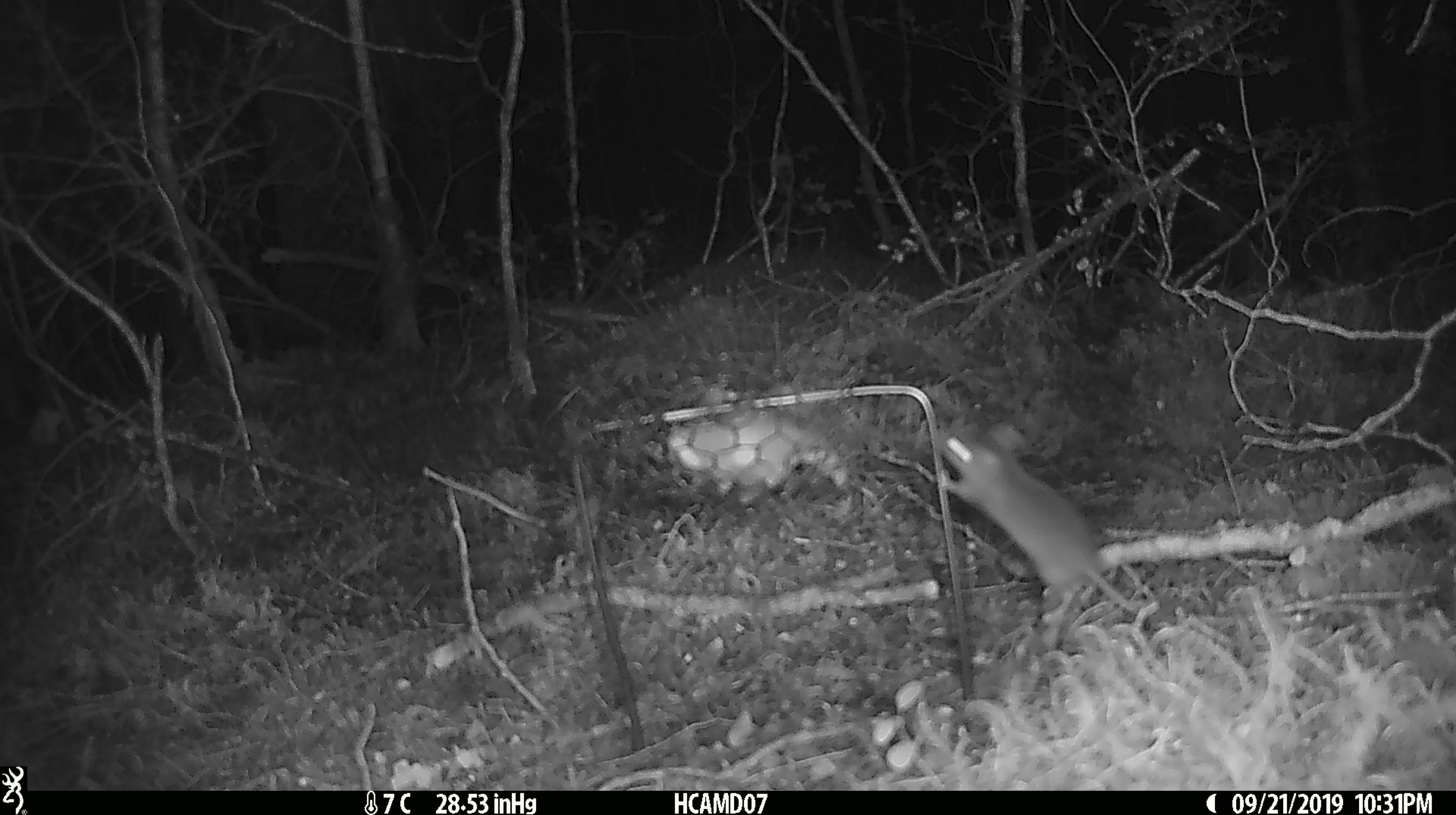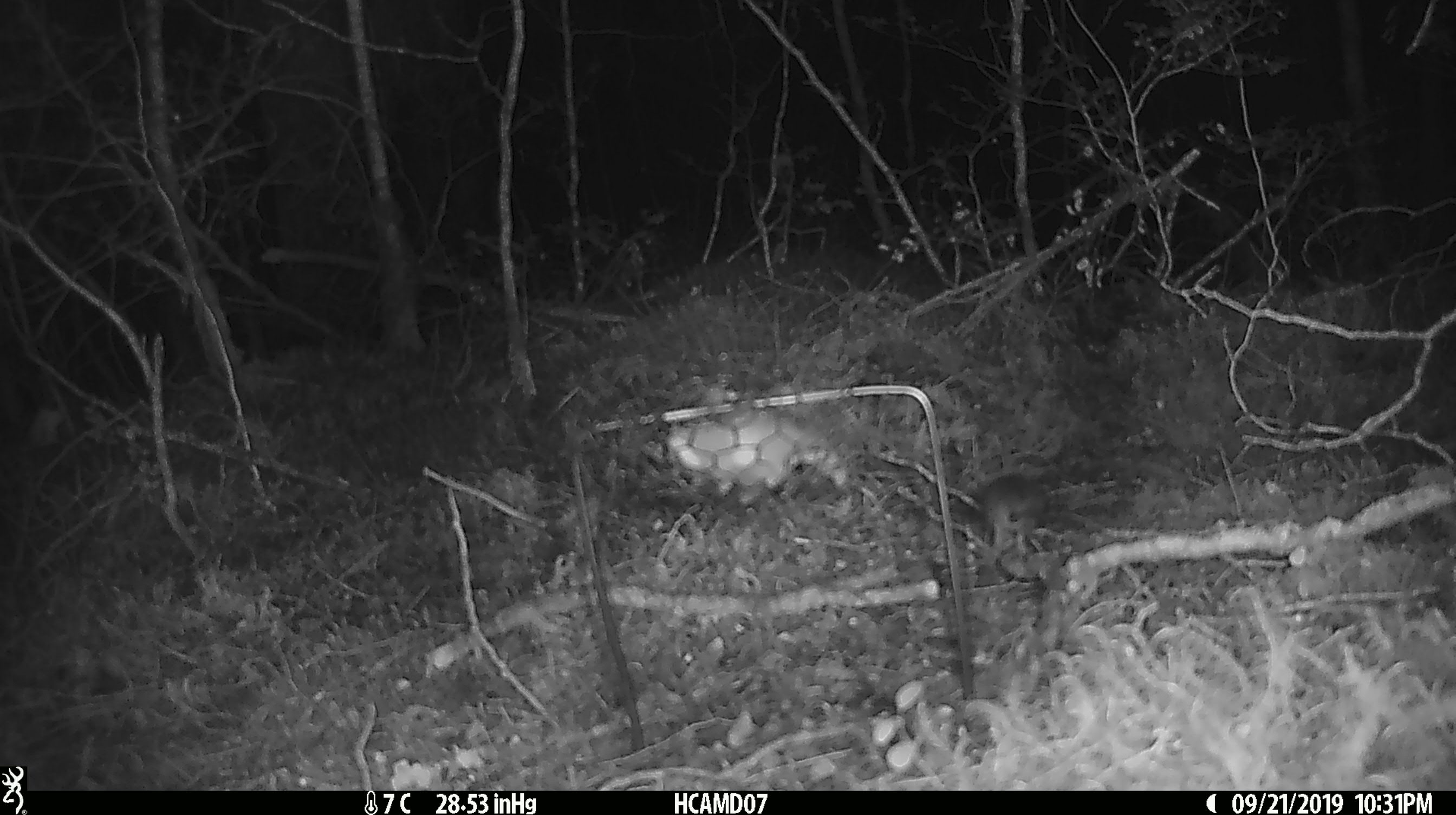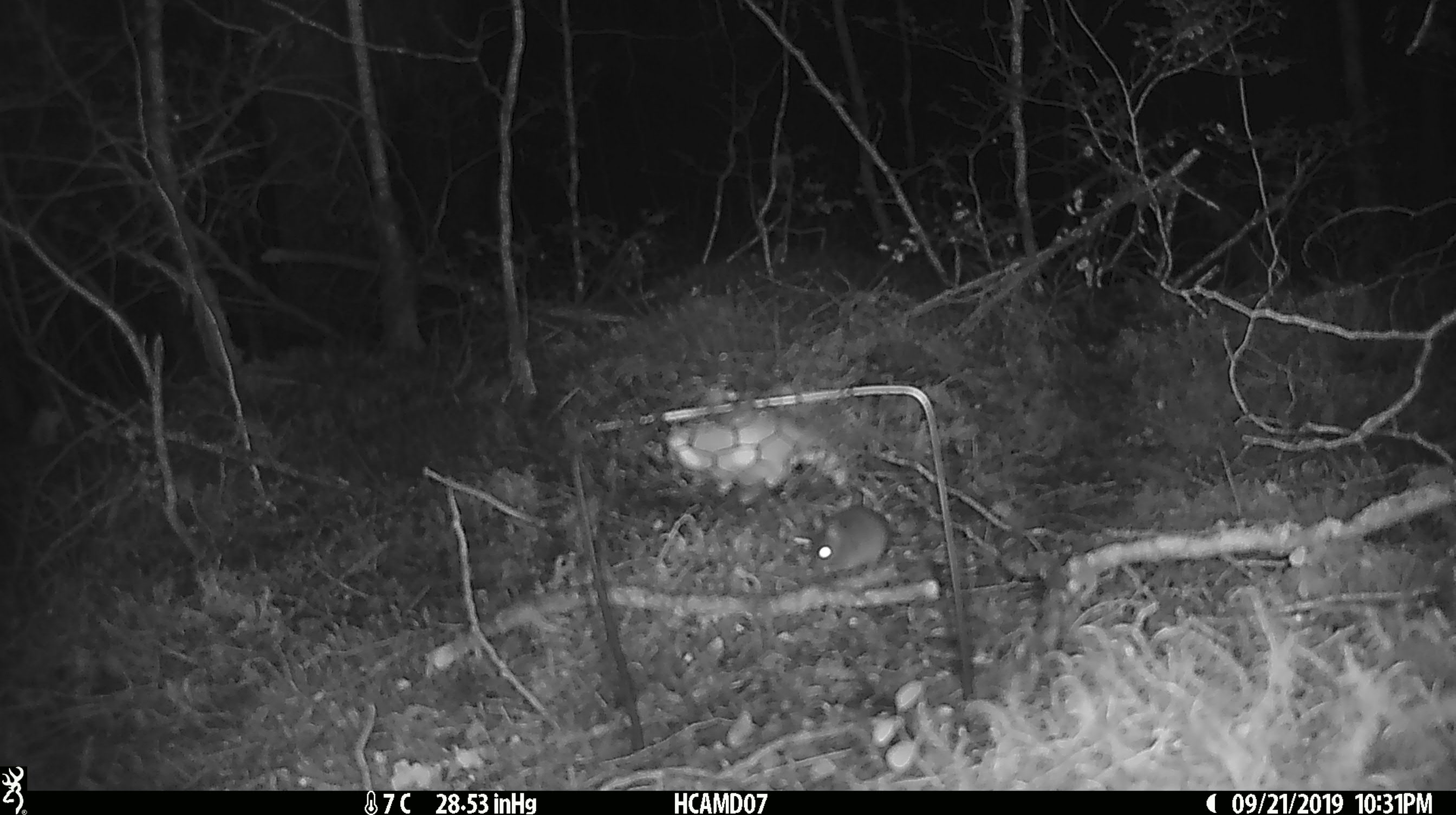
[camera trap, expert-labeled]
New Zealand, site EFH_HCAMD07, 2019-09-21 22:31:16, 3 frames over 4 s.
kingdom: Animalia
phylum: Chordata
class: Mammalia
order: Rodentia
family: Muridae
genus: Mus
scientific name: Mus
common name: mouse